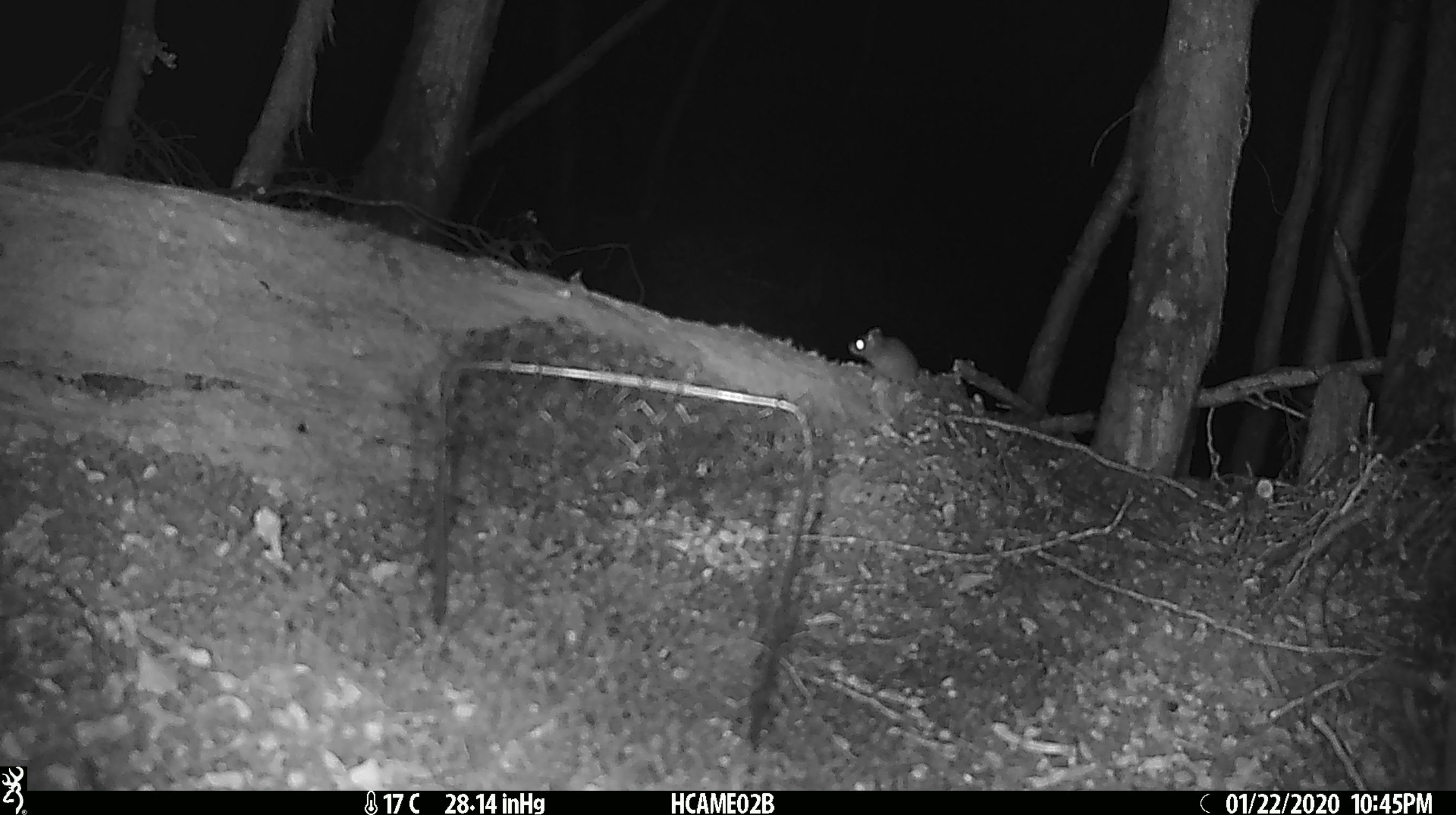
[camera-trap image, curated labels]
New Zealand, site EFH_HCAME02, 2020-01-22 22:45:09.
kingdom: Animalia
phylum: Chordata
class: Mammalia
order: Rodentia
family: Muridae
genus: Mus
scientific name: Mus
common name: mouse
Mouse (Mus).